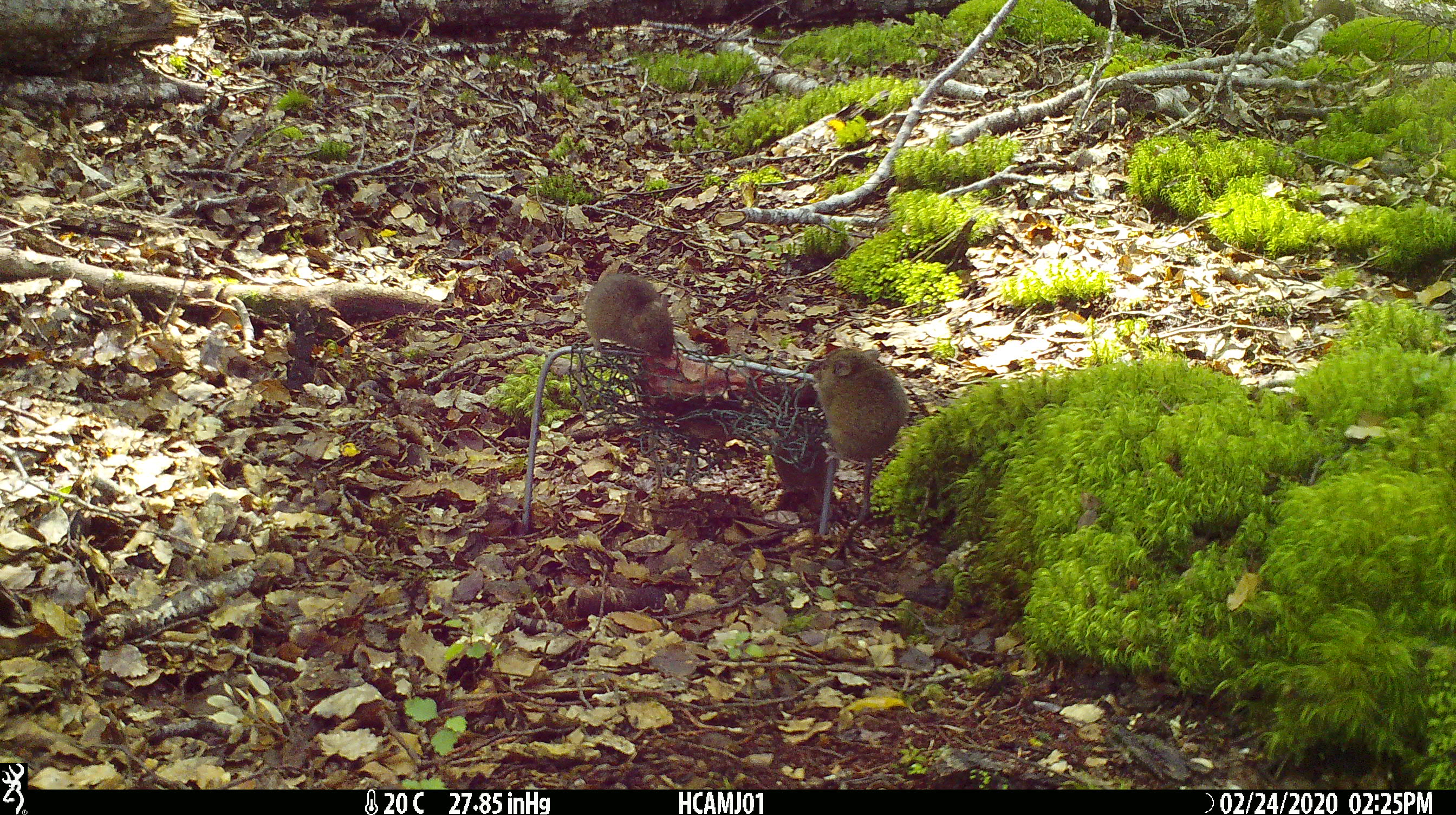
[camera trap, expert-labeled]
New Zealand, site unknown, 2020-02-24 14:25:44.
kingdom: Animalia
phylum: Chordata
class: Mammalia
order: Rodentia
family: Muridae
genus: Mus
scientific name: Mus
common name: mouse